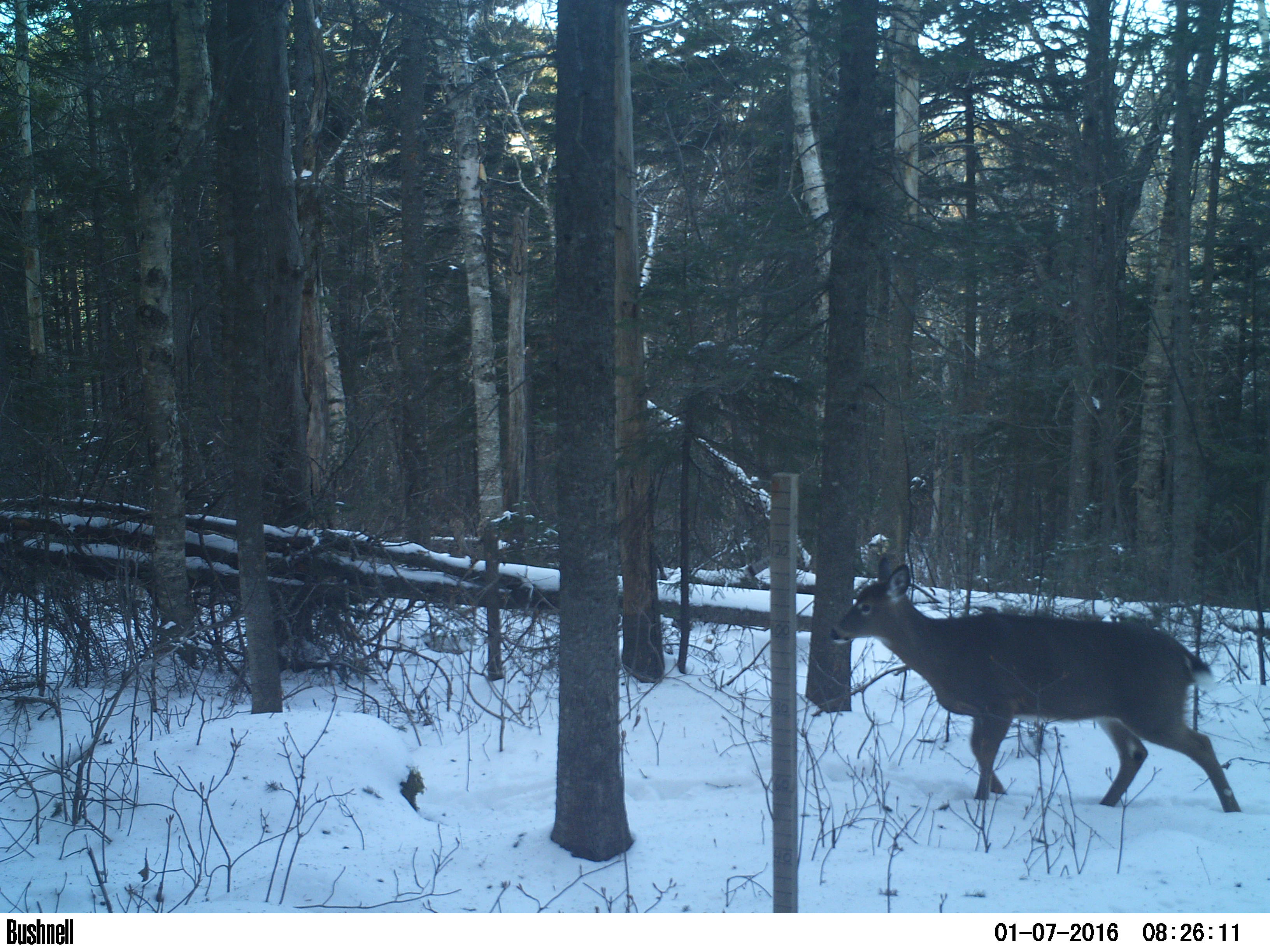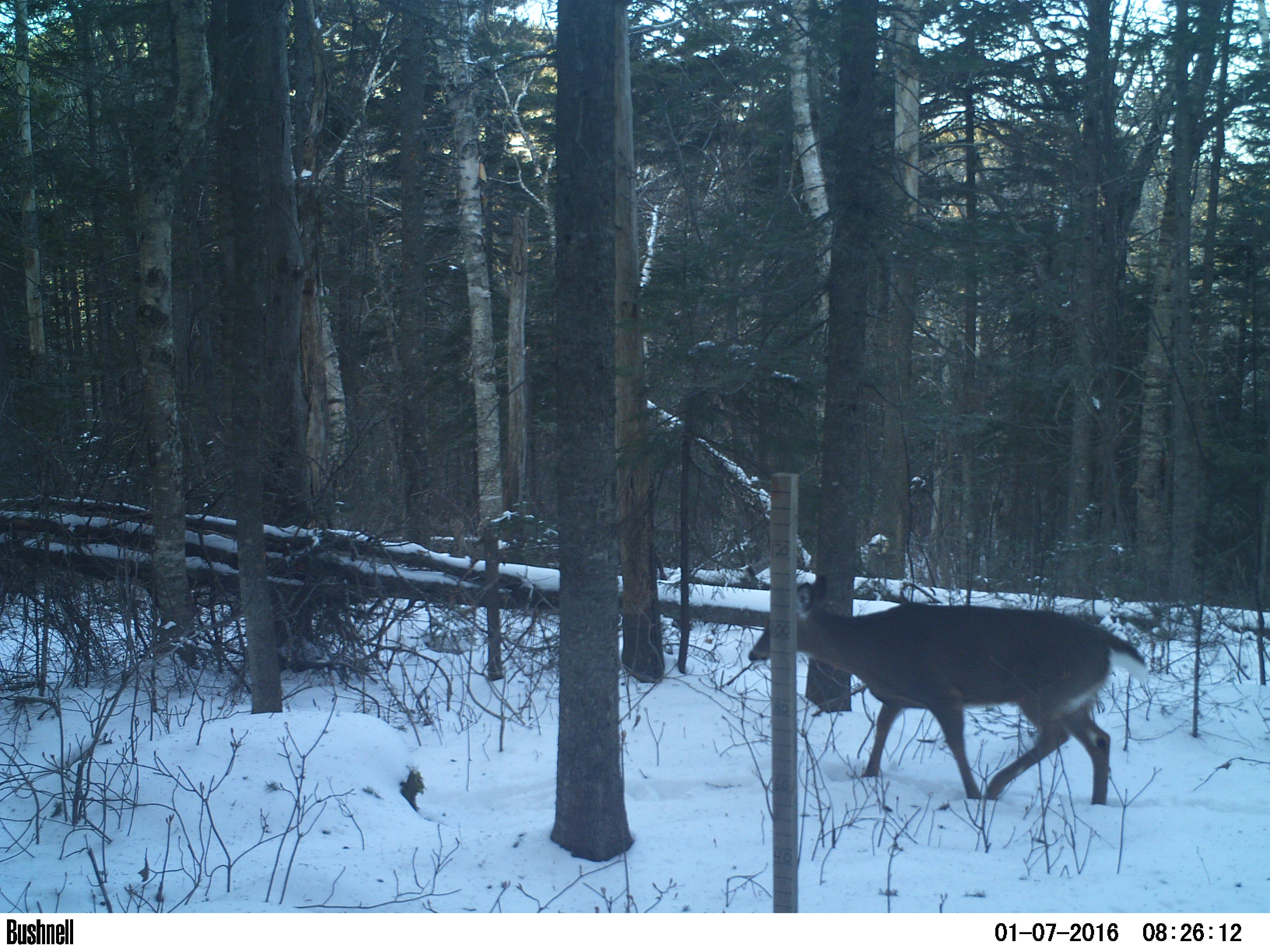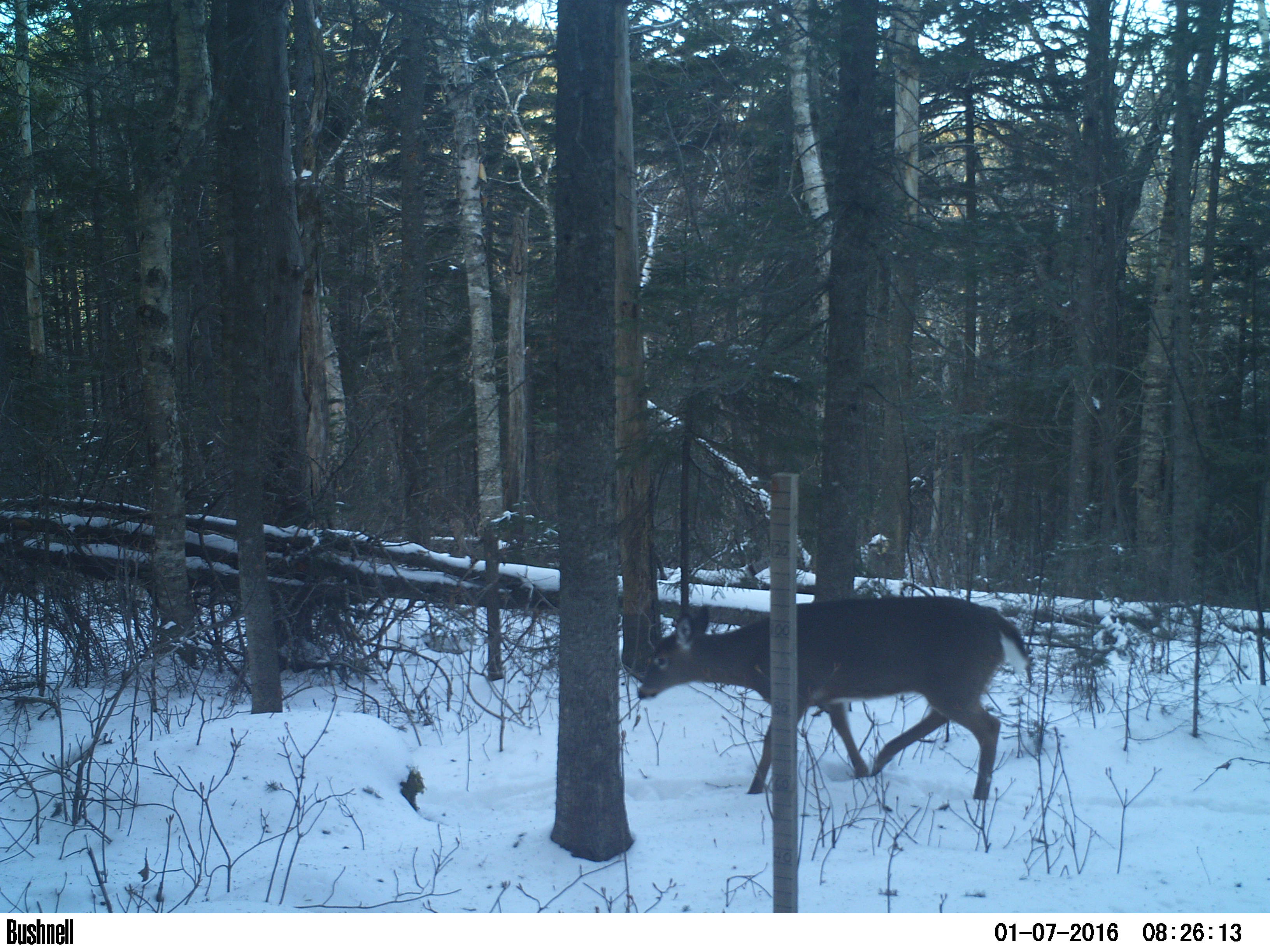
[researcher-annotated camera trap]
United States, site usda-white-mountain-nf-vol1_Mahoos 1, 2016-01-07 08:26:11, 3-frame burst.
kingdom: Animalia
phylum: Chordata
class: Mammalia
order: Artiodactyla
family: Cervidae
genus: Odocoileus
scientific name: Odocoileus virginianus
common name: white-tailed deer